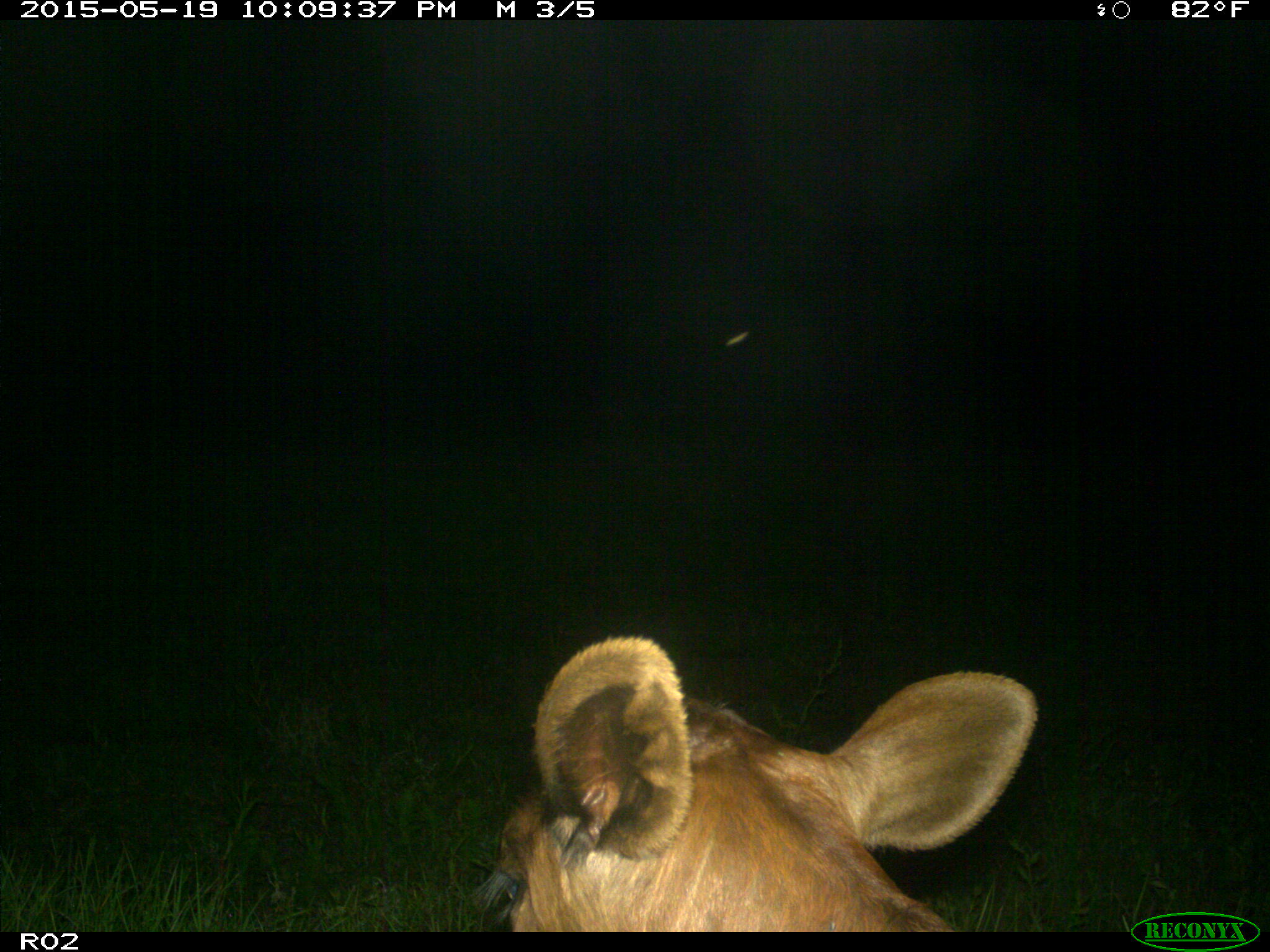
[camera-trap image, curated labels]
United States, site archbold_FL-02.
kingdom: Animalia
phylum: Chordata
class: Mammalia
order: Artiodactyla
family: Bovidae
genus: Bos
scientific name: Bos taurus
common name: domestic cow